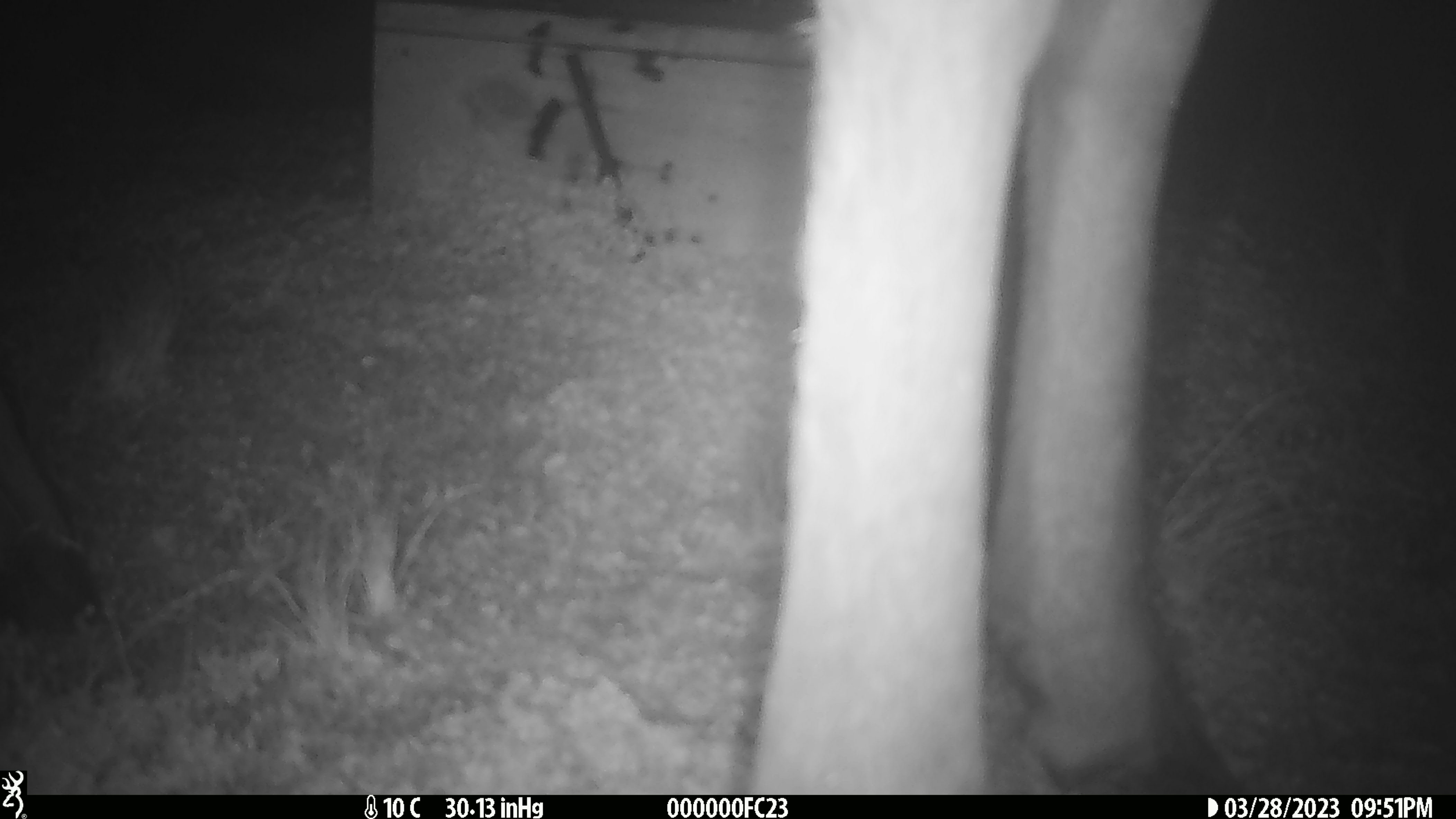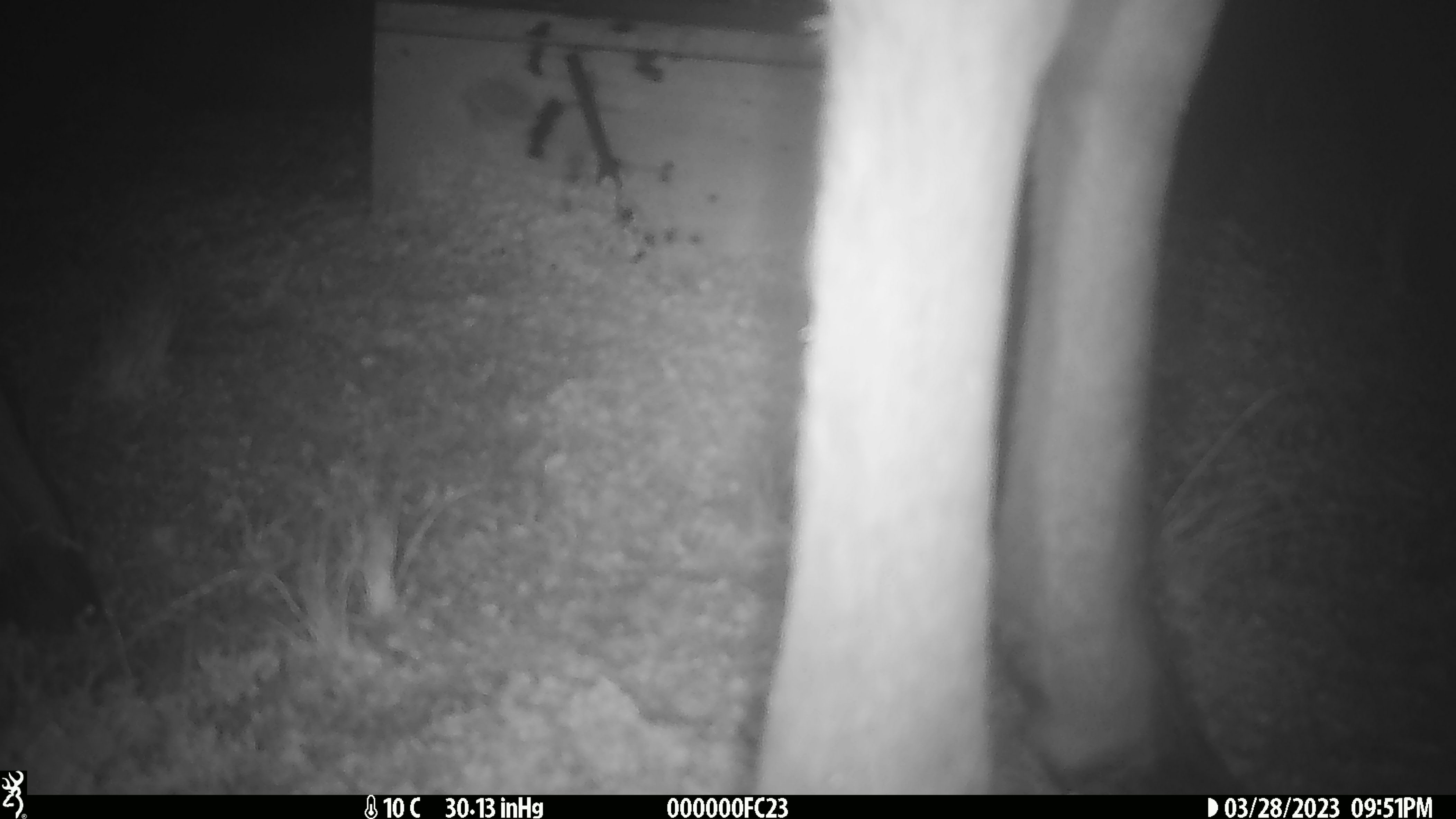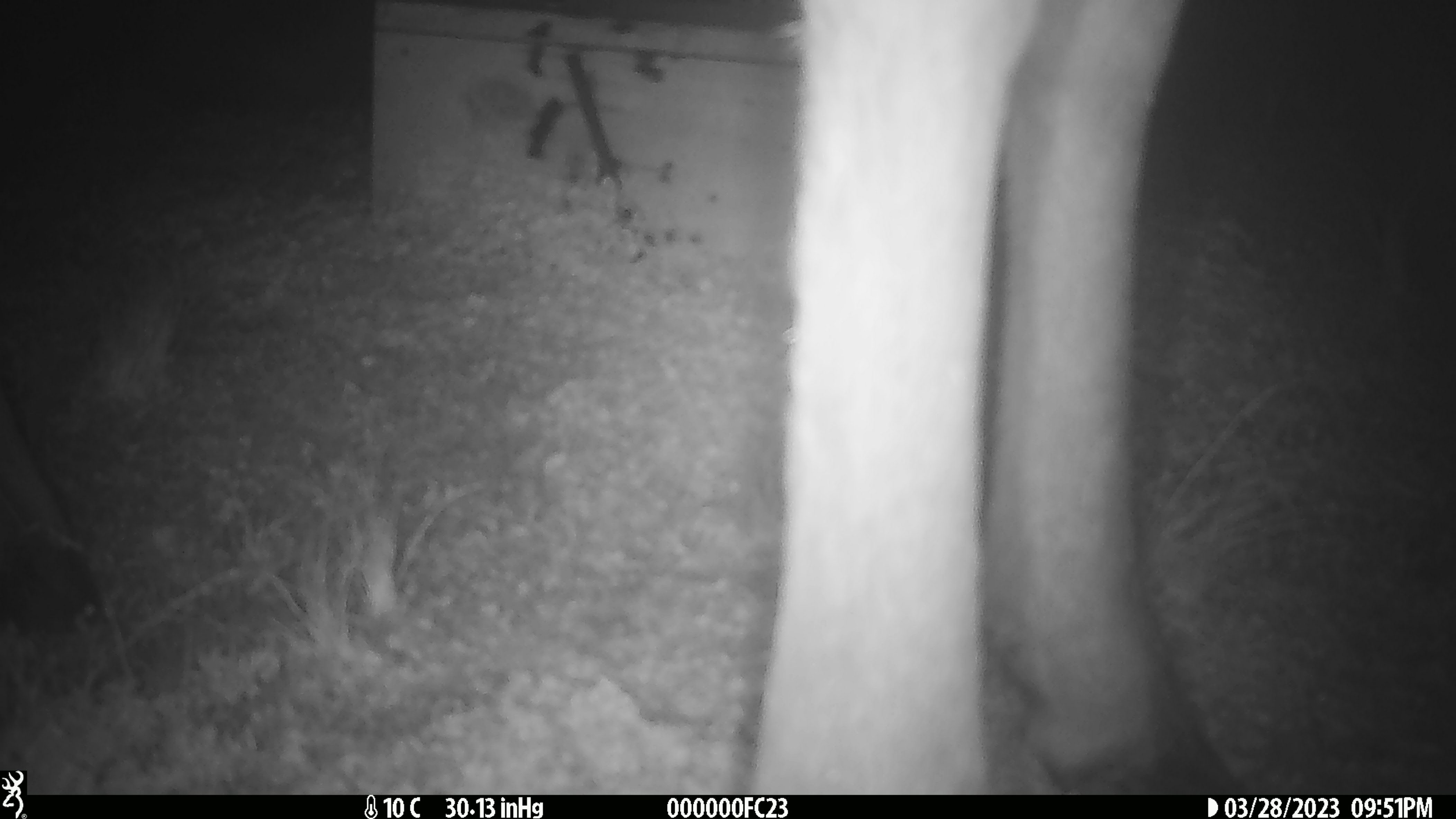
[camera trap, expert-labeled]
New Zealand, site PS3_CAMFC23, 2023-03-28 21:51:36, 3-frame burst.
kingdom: Animalia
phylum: Chordata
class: Mammalia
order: Artiodactyla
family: Cervidae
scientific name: Cervidae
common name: deer